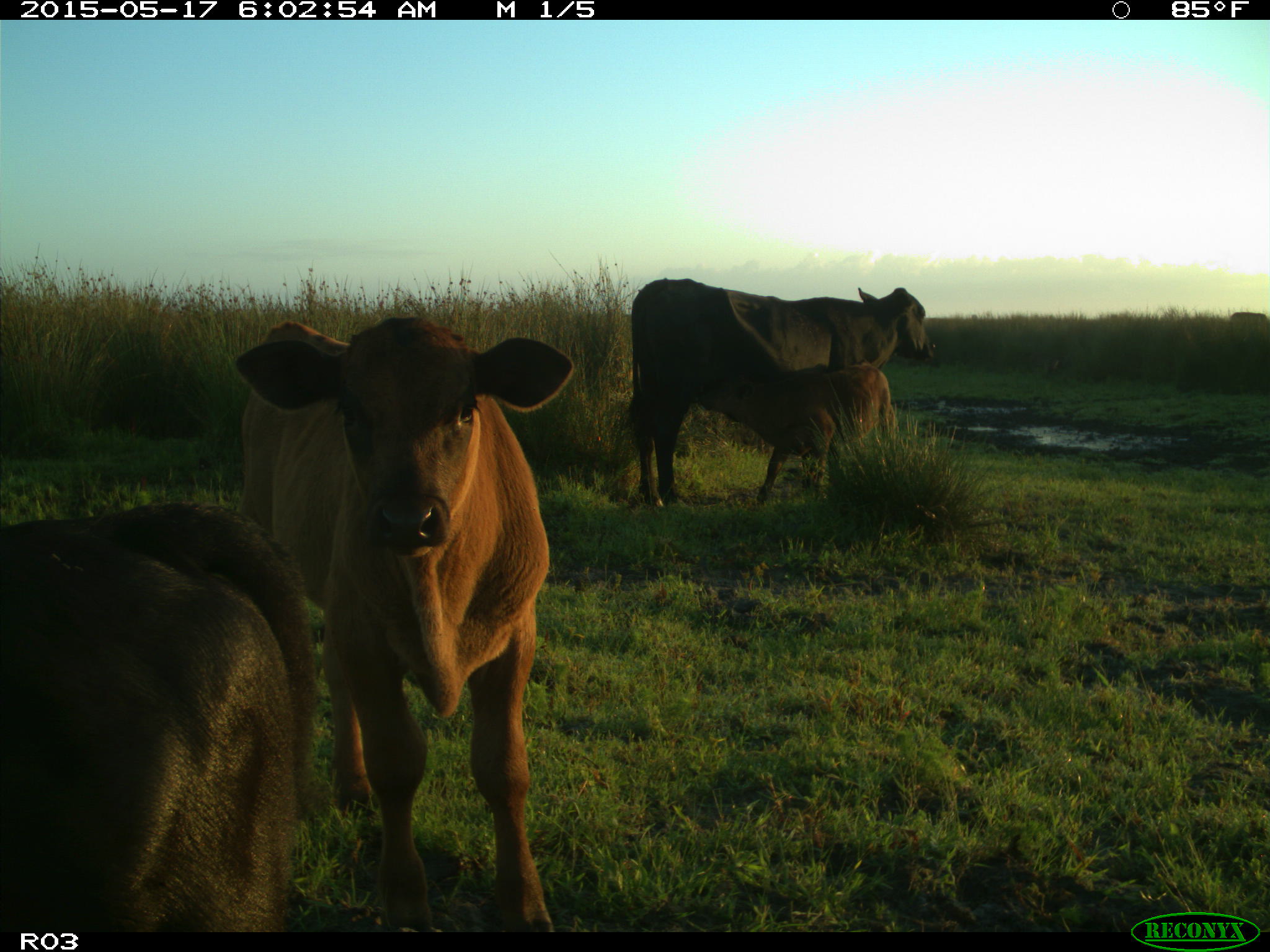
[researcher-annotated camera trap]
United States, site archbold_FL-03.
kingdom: Animalia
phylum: Chordata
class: Mammalia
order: Artiodactyla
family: Bovidae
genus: Bos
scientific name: Bos taurus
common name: domestic cow